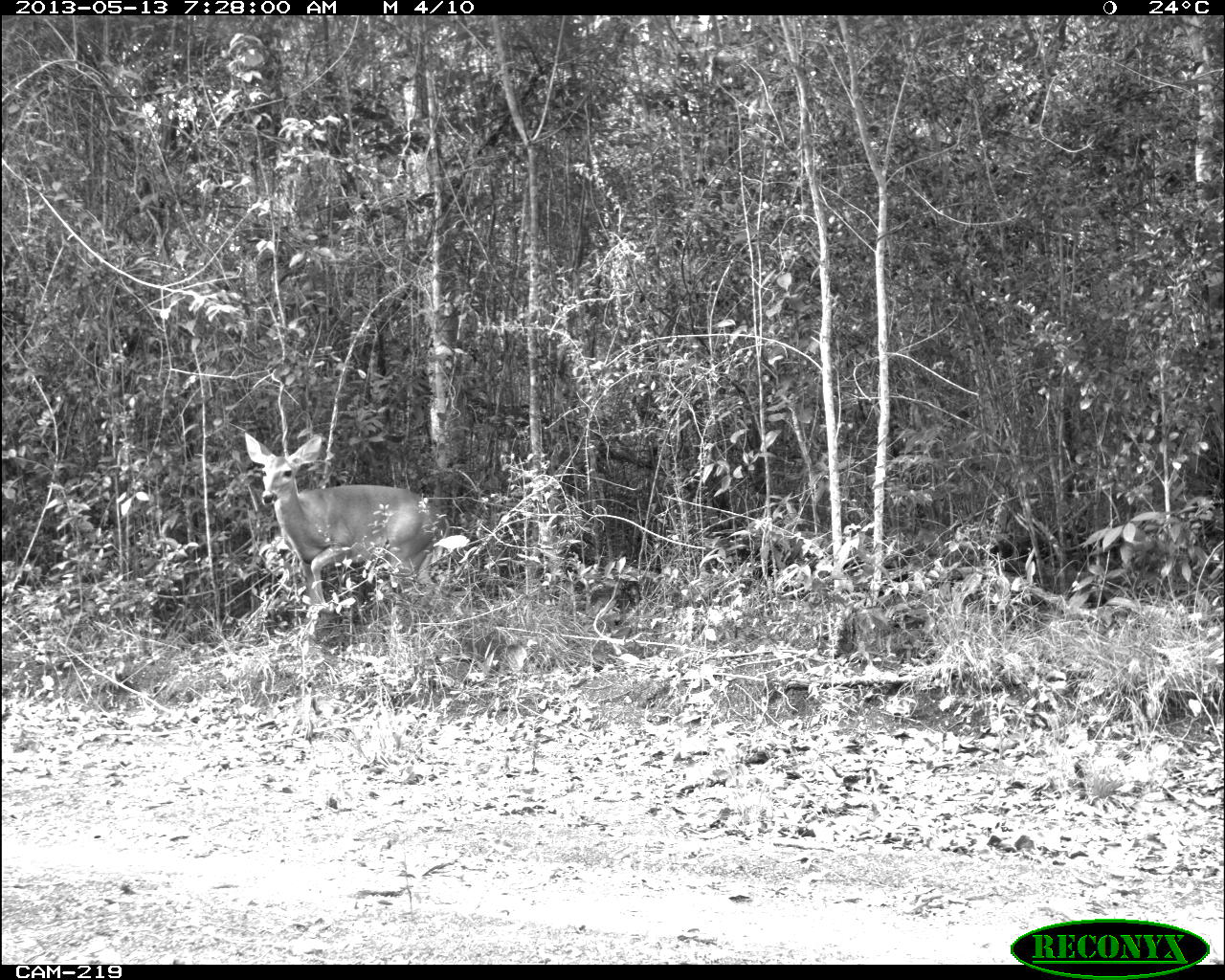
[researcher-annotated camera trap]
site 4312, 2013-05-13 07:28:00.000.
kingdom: Animalia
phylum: Chordata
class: Mammalia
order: Artiodactyla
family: Cervidae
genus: Odocoileus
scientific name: Odocoileus virginianus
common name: white-tailed deer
Odocoileus virginianus (white-tailed deer), count 1, sex female.